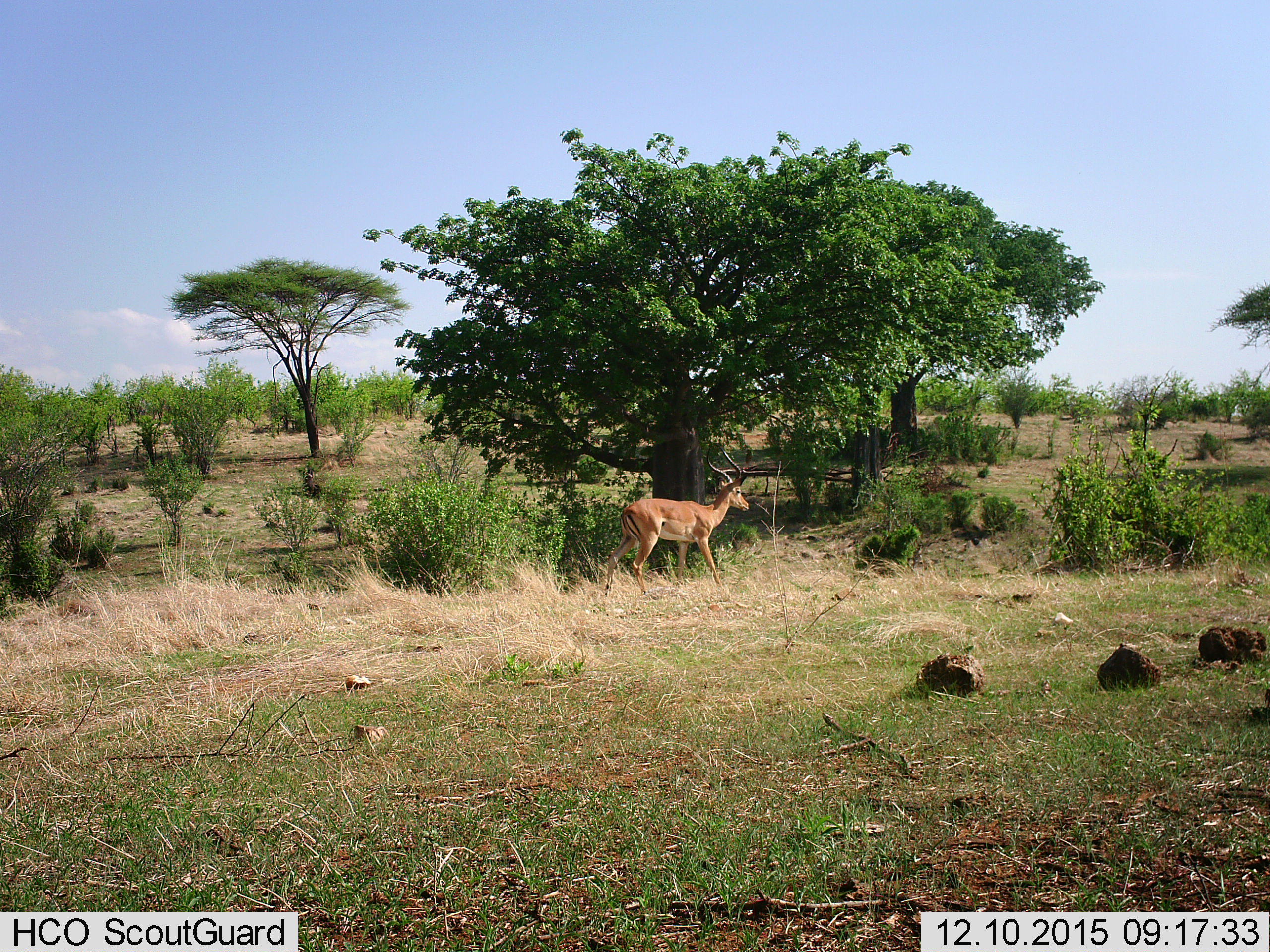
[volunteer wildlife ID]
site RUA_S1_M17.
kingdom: Animalia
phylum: Chordata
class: Mammalia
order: Artiodactyla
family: Bovidae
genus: Aepyceros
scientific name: Aepyceros melampus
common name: impala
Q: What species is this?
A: Impala (Aepyceros melampus).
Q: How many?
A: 1.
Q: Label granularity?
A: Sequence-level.